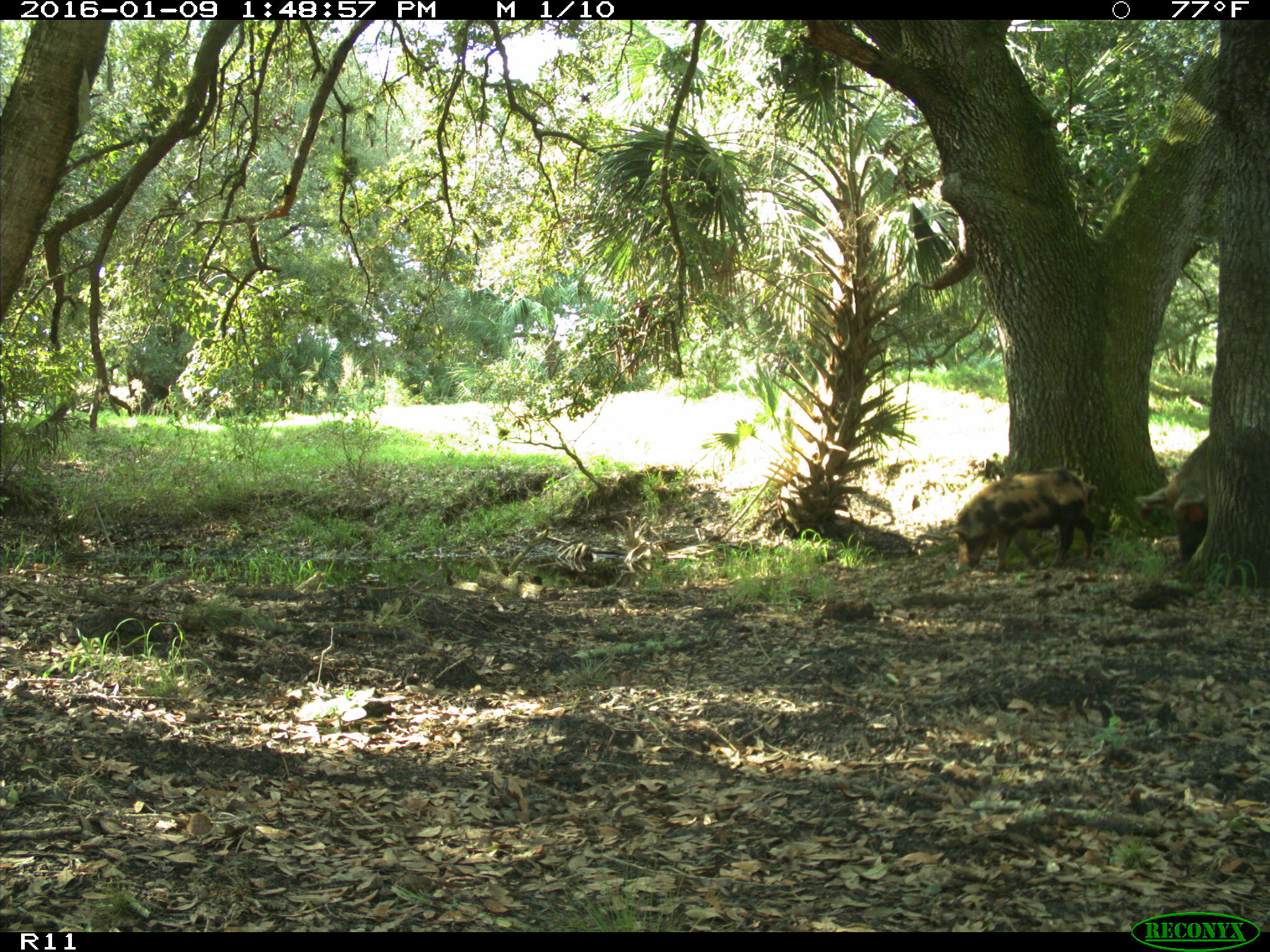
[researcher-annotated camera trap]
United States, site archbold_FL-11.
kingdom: Animalia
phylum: Chordata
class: Mammalia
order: Artiodactyla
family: Suidae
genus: Sus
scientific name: Sus scrofa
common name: wild boar